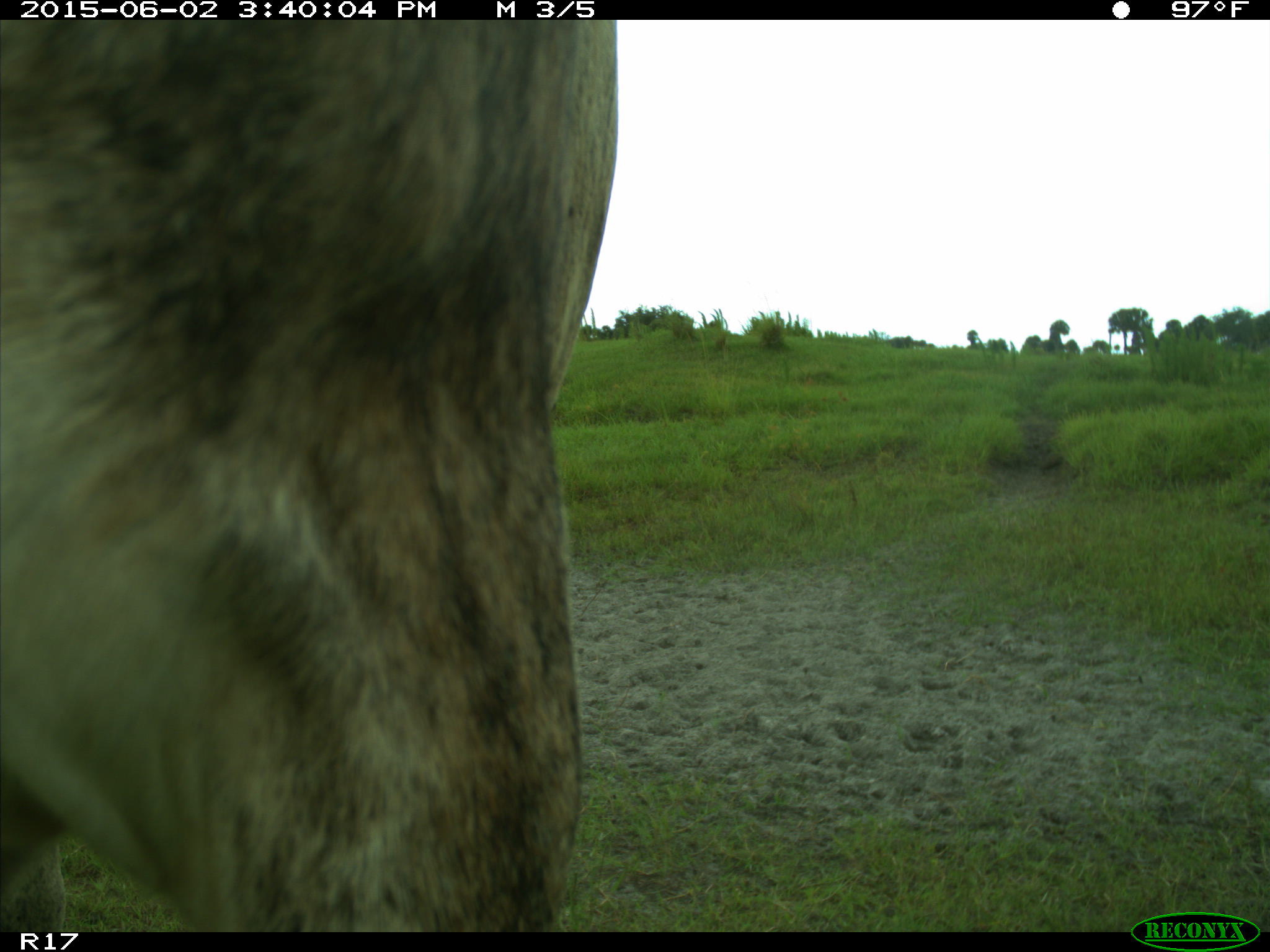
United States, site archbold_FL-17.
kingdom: Animalia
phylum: Chordata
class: Mammalia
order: Artiodactyla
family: Bovidae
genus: Bos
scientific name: Bos taurus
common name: domestic cow